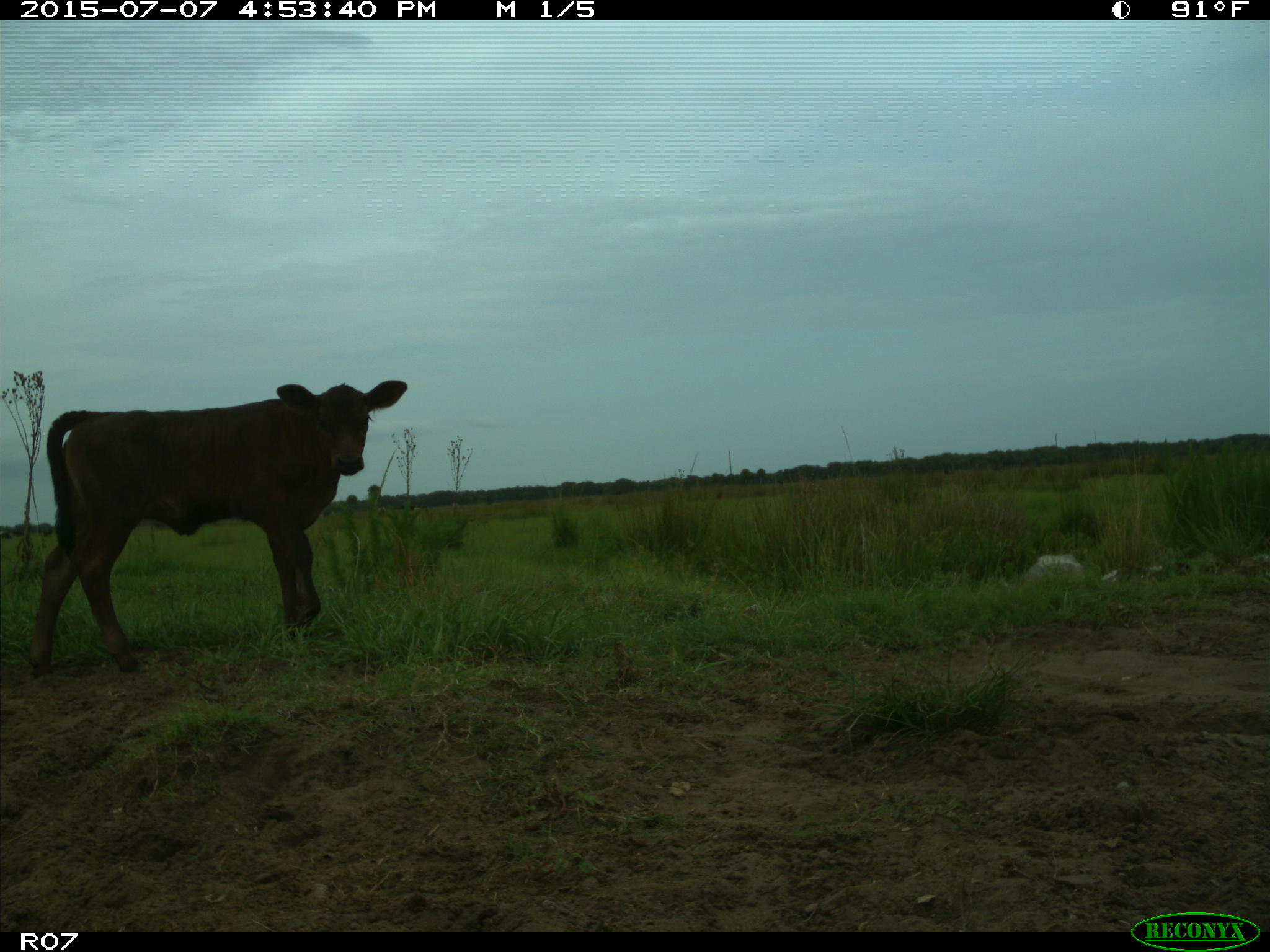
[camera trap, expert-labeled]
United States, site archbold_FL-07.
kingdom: Animalia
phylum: Chordata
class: Mammalia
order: Artiodactyla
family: Bovidae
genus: Bos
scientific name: Bos taurus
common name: domestic cow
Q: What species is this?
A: Bos taurus (domestic cow).